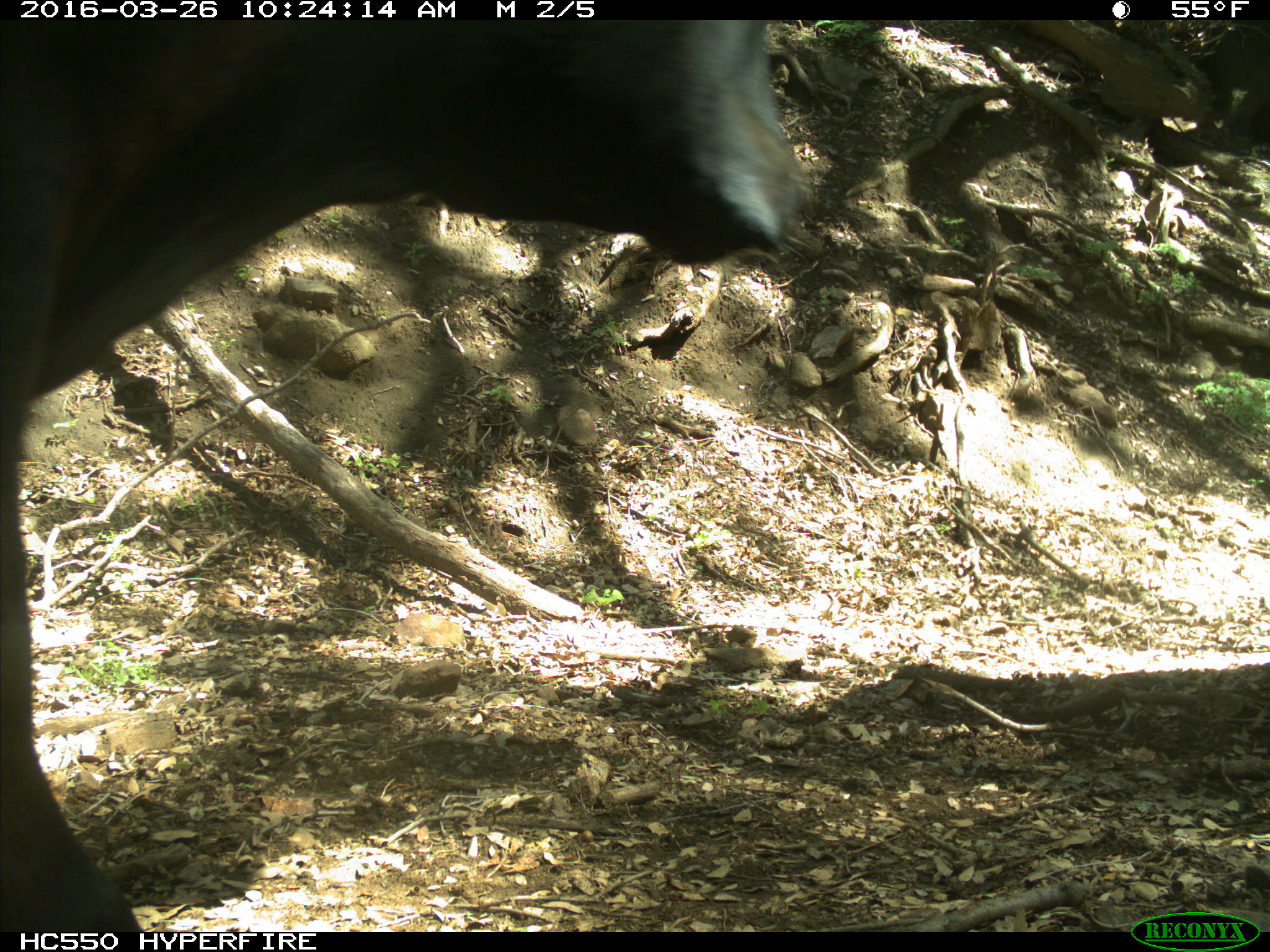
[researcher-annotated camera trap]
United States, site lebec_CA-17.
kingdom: Animalia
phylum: Chordata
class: Mammalia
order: Artiodactyla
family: Bovidae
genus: Bos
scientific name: Bos taurus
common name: domestic cow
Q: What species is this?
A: Bos taurus (domestic cow).